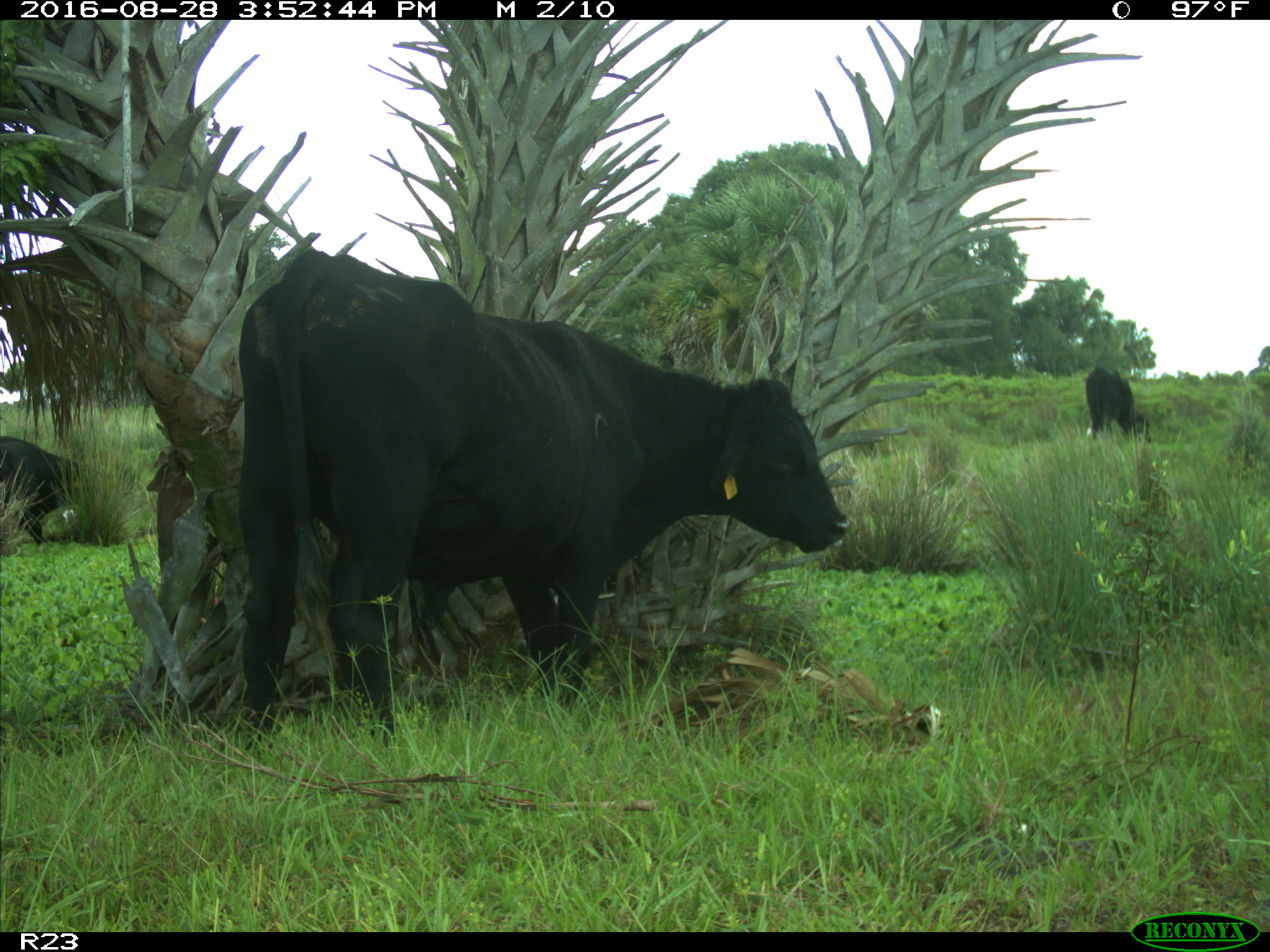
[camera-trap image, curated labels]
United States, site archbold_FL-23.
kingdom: Animalia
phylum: Chordata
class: Mammalia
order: Artiodactyla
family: Bovidae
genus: Bos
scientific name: Bos taurus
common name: domestic cow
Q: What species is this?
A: Bos taurus (domestic cow).